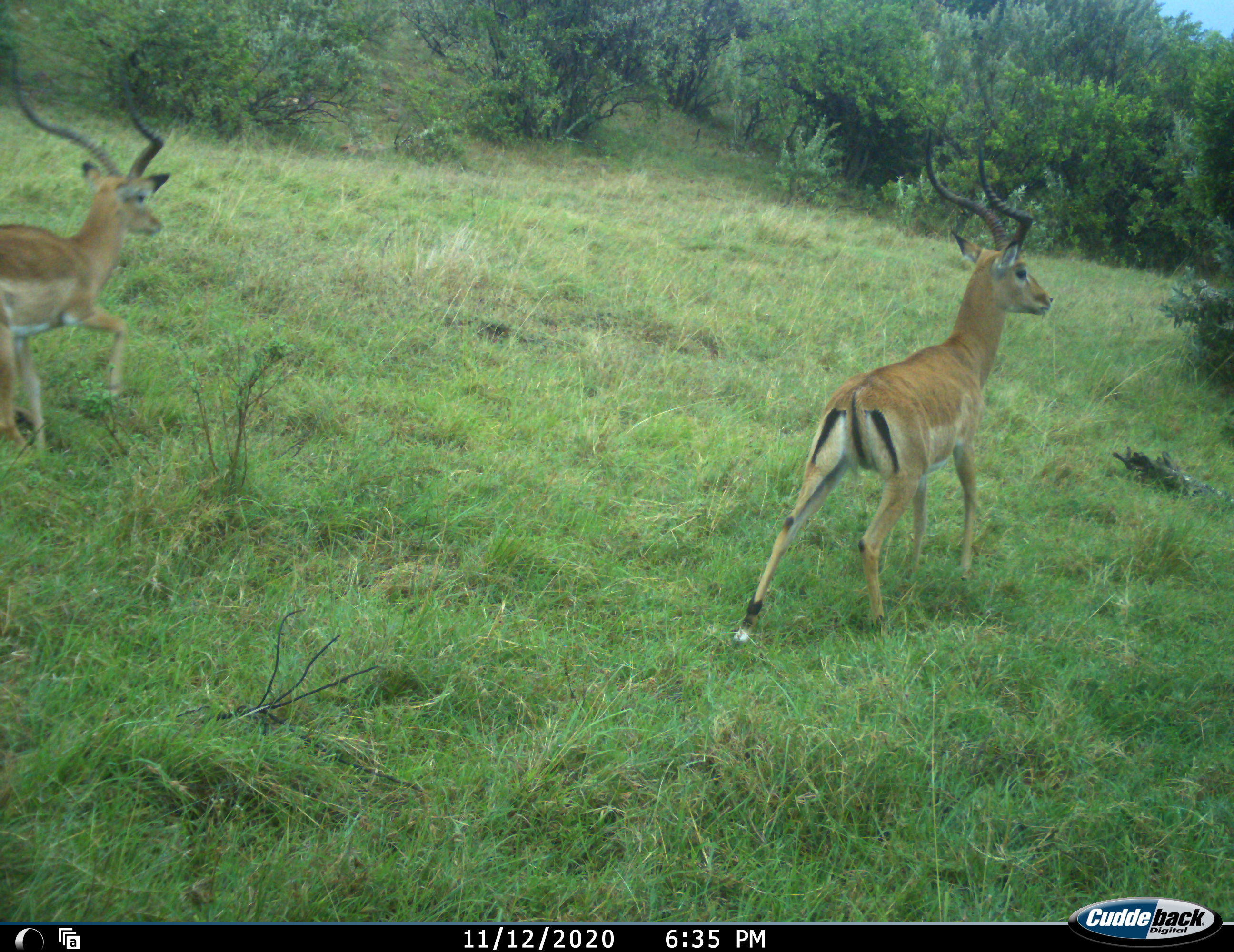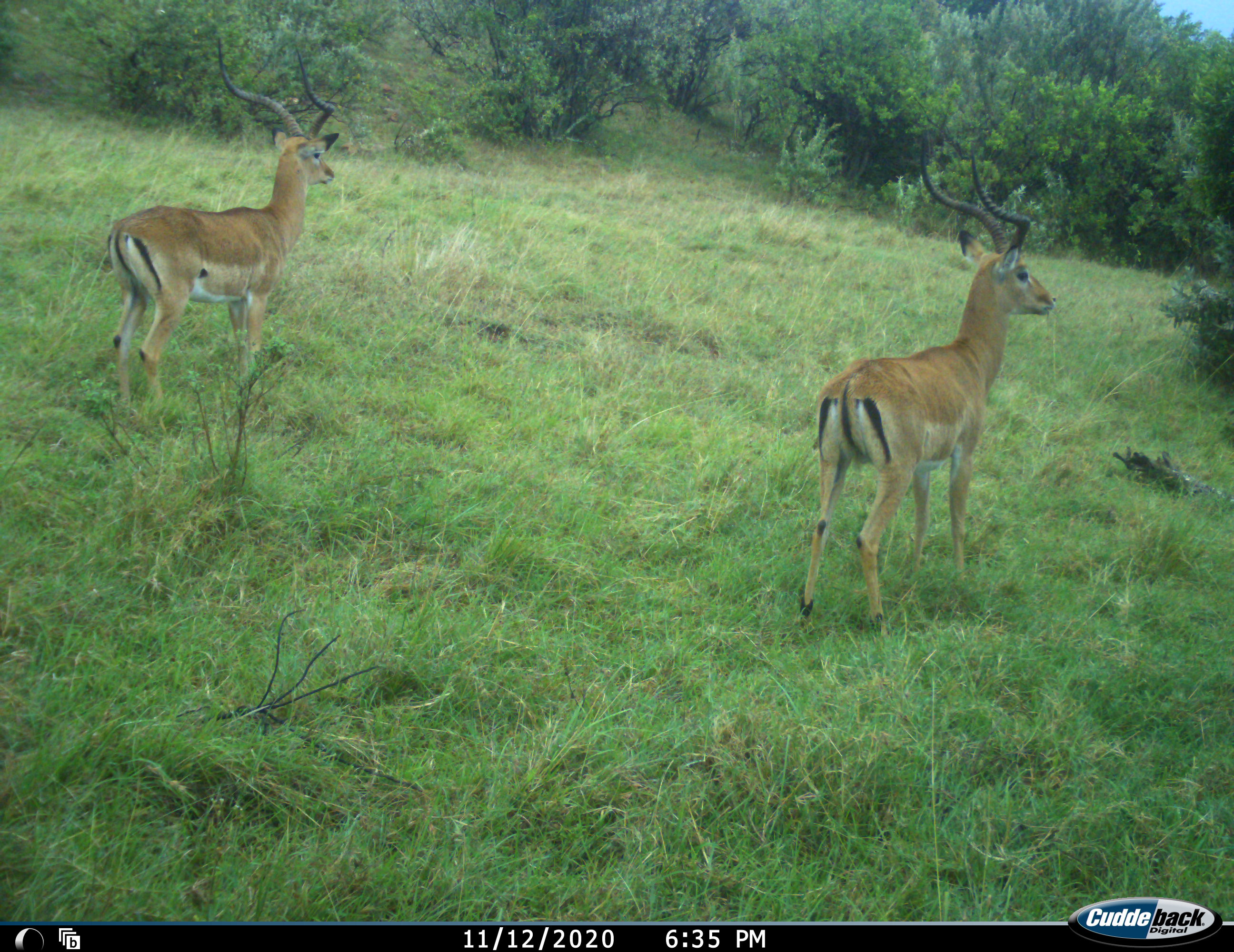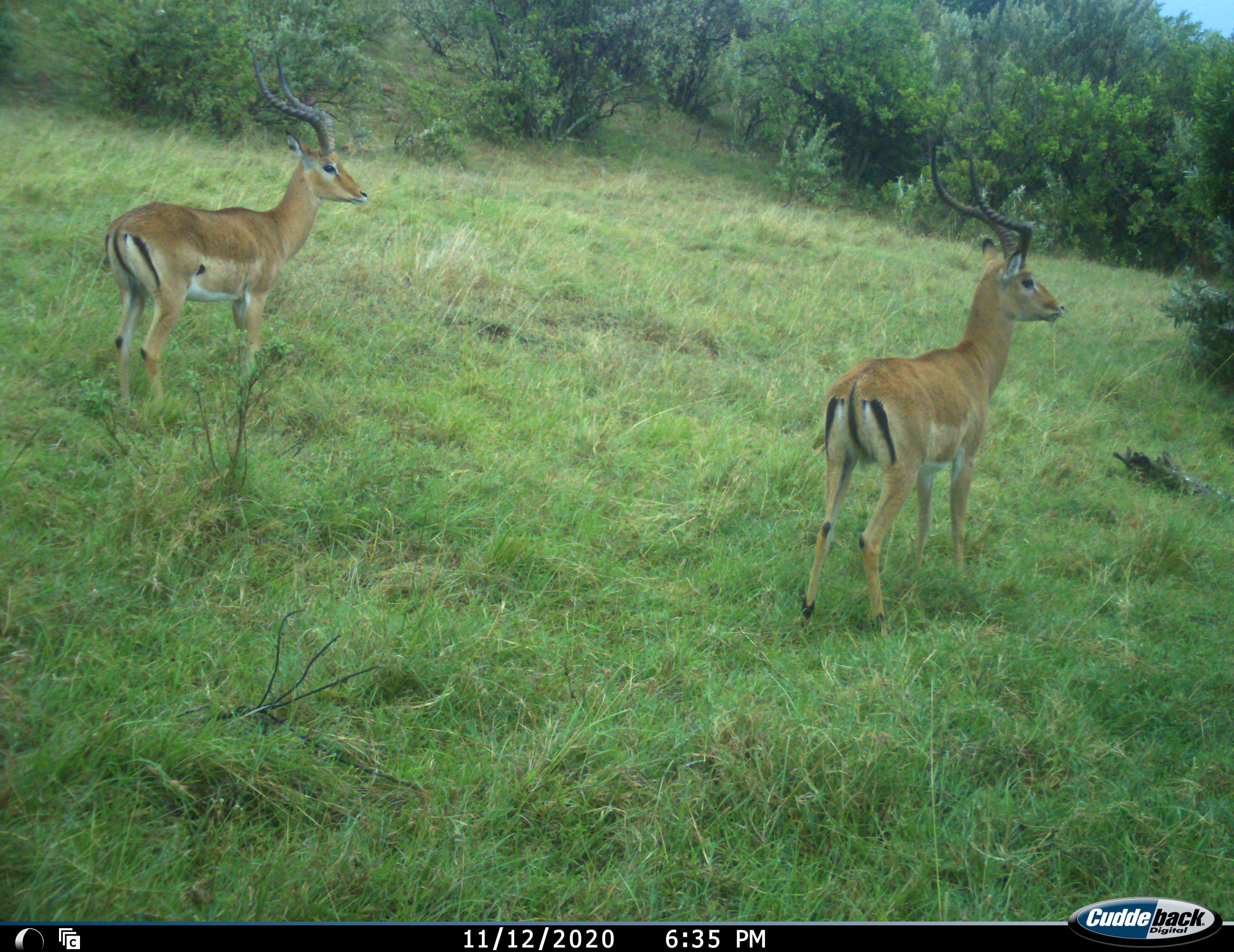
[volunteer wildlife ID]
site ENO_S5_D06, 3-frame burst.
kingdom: Animalia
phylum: Chordata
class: Mammalia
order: Artiodactyla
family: Bovidae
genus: Aepyceros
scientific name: Aepyceros melampus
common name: impala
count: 2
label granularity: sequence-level